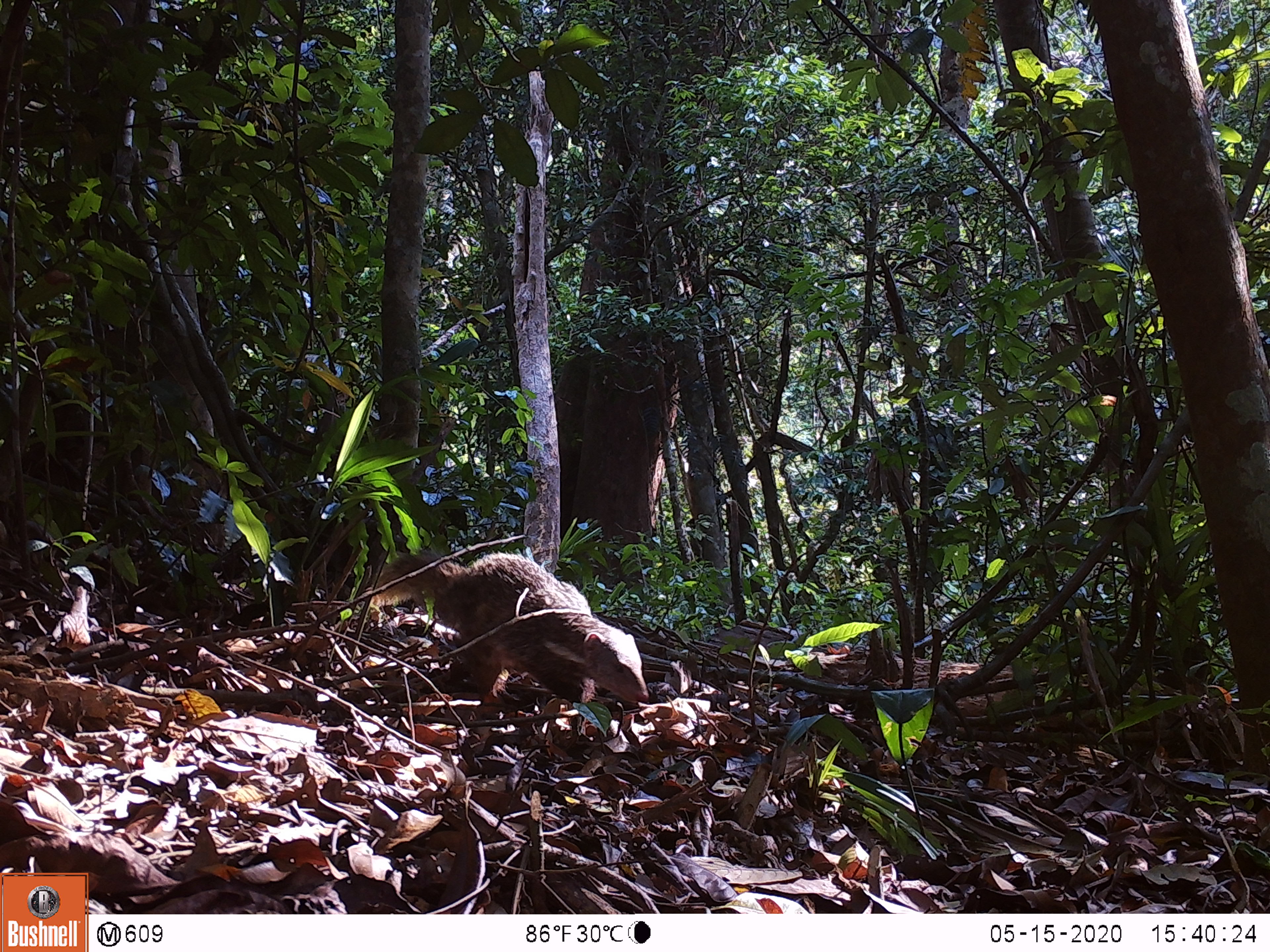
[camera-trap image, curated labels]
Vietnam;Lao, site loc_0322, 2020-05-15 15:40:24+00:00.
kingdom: Animalia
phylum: Chordata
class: Mammalia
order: Carnivora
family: Herpestidae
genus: Urva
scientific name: Urva urva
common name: crab-eating mongoose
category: crab eating mongoose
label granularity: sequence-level